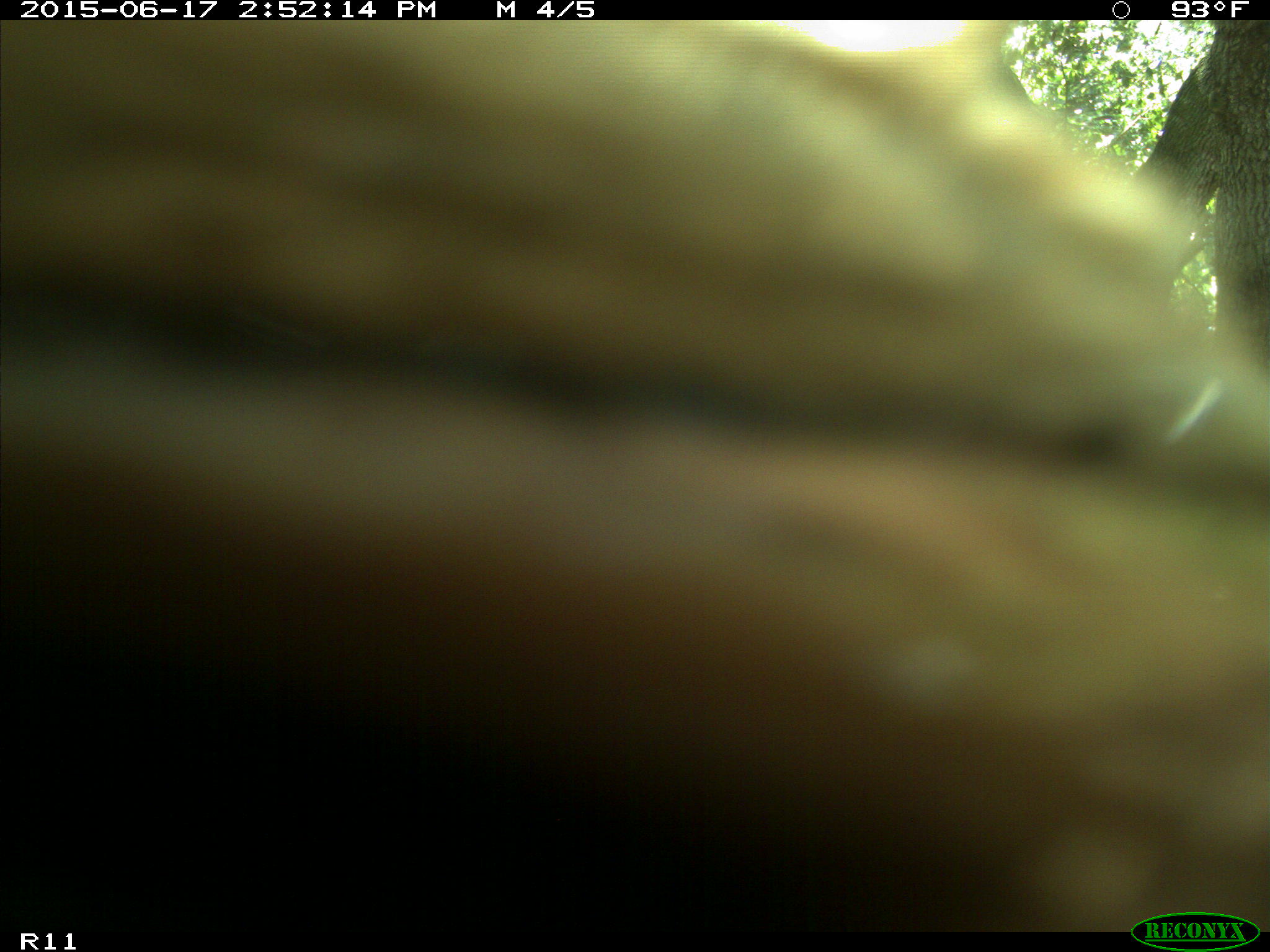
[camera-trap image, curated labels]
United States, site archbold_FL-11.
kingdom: Animalia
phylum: Chordata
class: Mammalia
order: Artiodactyla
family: Bovidae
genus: Bos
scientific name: Bos taurus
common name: domestic cow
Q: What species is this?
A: Bos taurus (domestic cow).